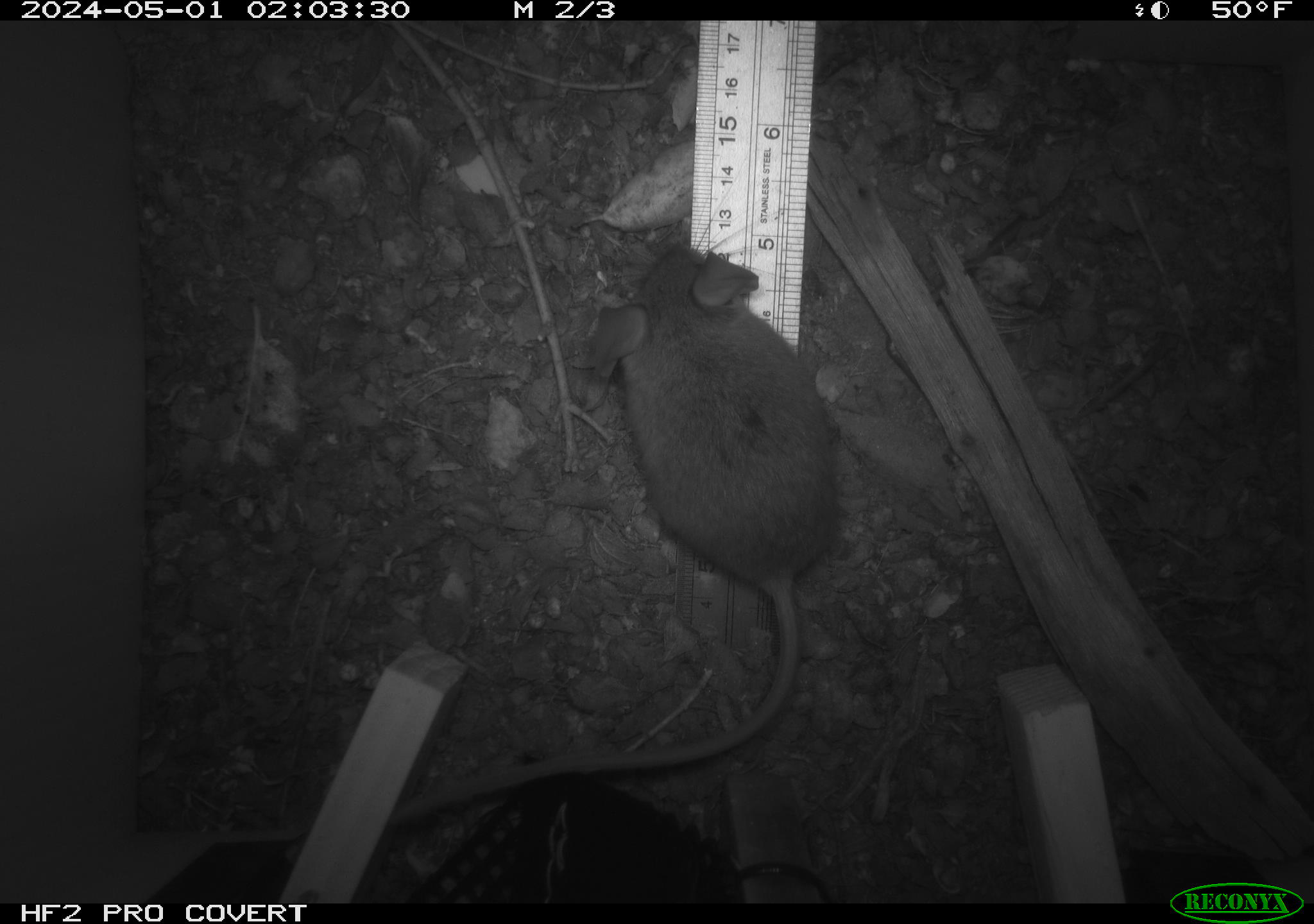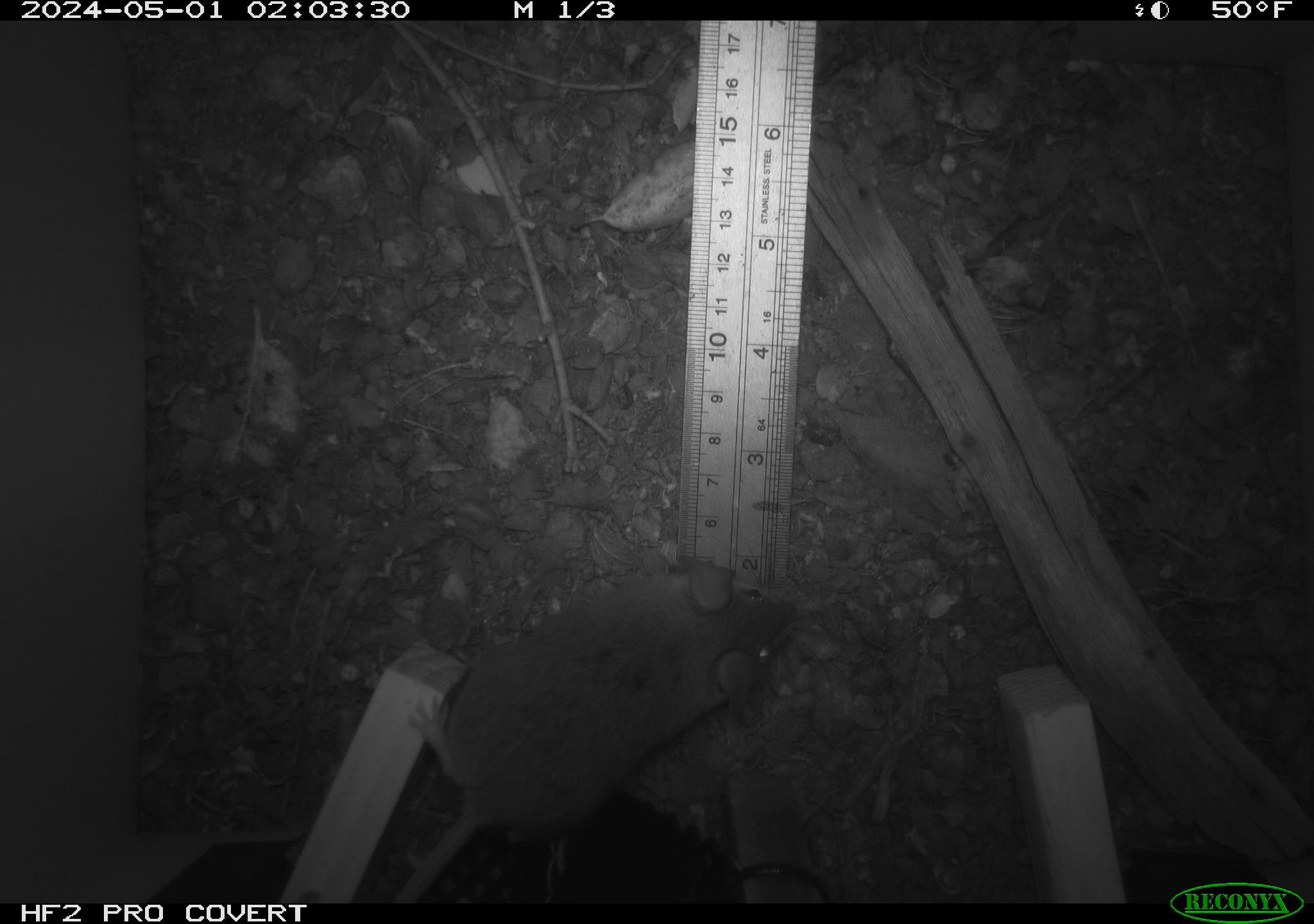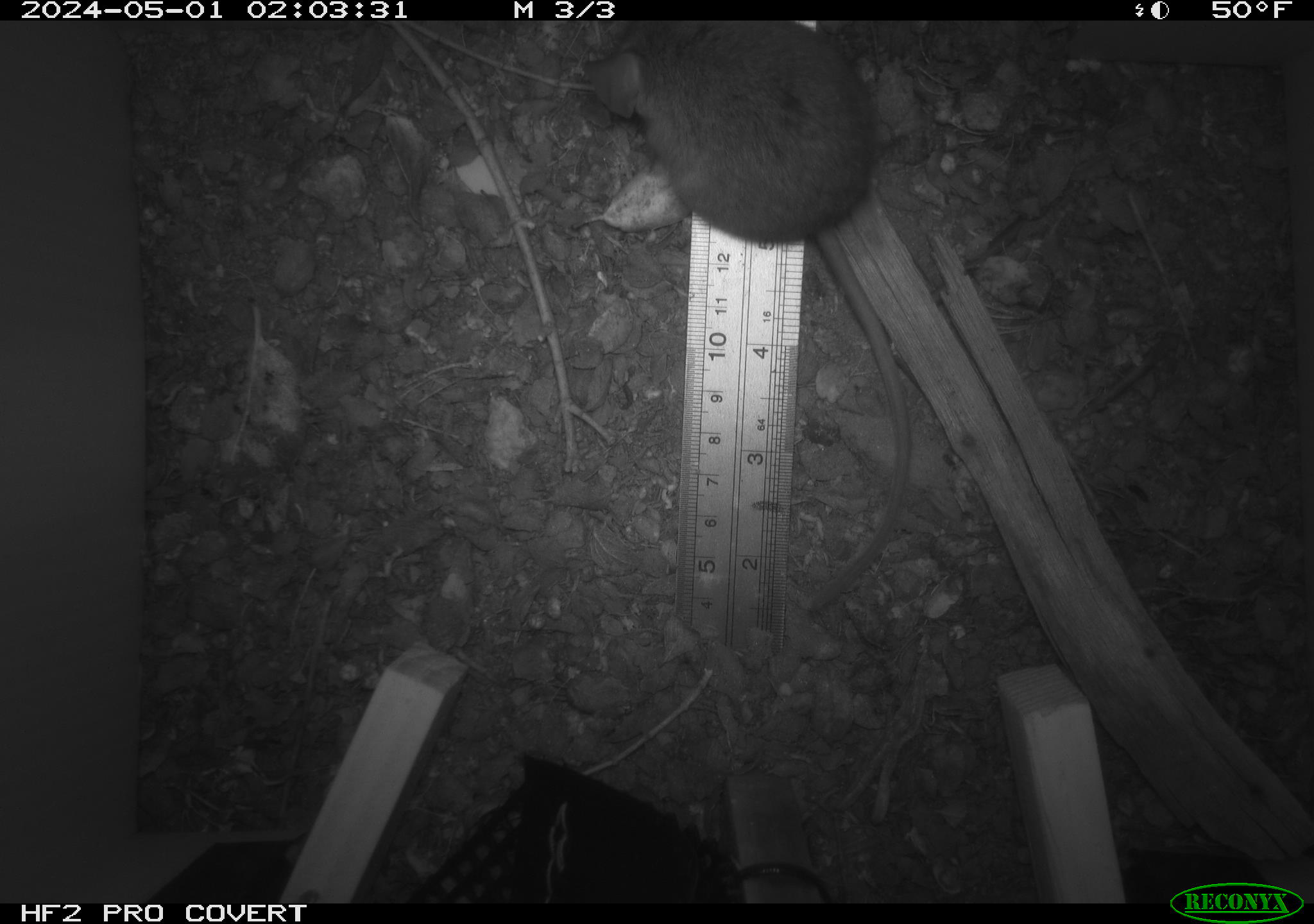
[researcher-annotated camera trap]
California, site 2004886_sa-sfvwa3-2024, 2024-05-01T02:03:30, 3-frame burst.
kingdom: Animalia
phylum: Chordata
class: Mammalia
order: Rodentia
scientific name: Rodentia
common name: mouse species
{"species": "mouse species (Rodentia)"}